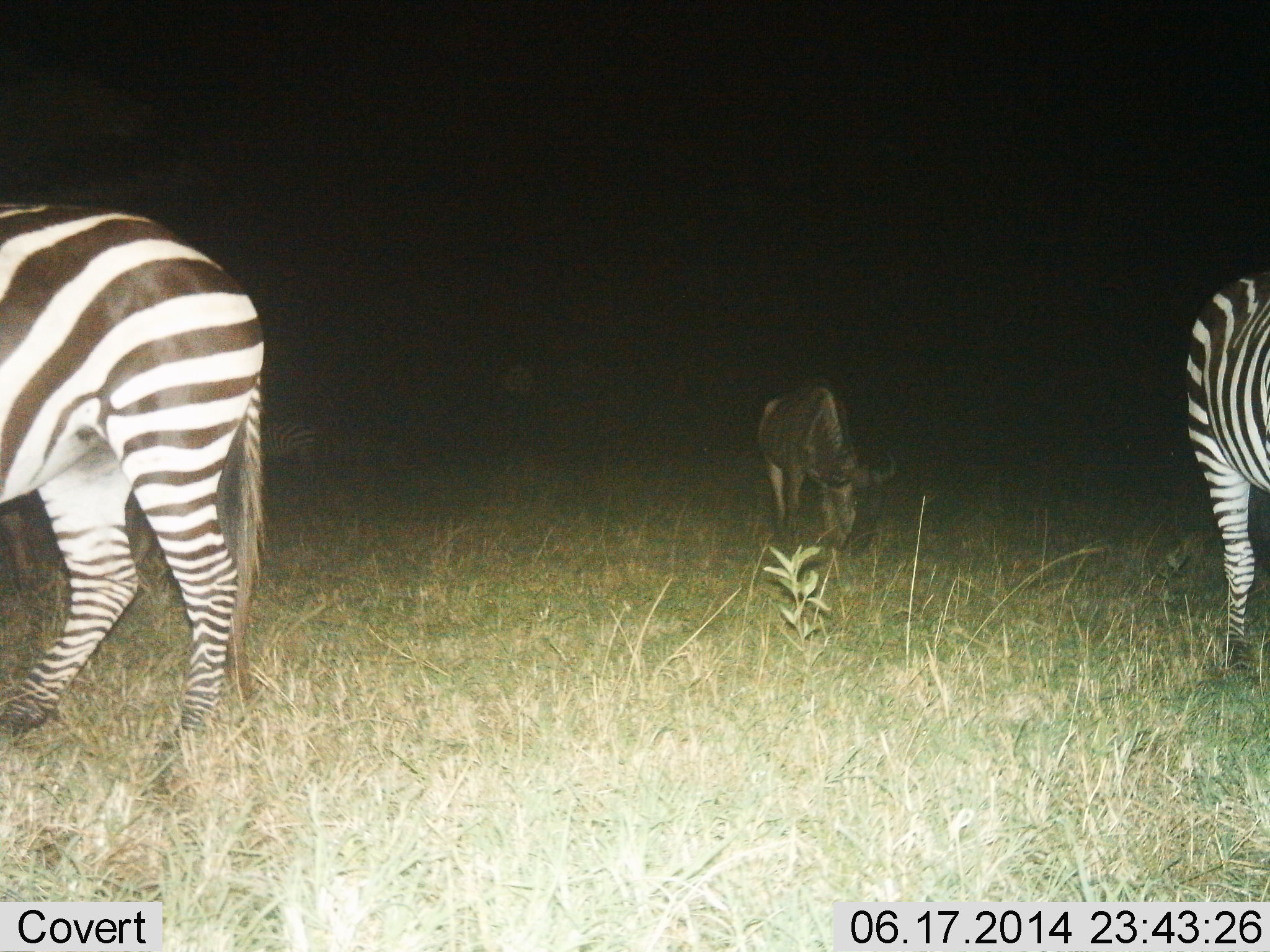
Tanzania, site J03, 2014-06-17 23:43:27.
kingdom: Animalia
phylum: Chordata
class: Mammalia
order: Artiodactyla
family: Bovidae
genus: Connochaetes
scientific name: Connochaetes taurinus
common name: blue wildebeest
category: wildebeest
Wildebeest (blue wildebeest) (Connochaetes taurinus), count 1. Behavior (volunteer vote fractions): standing 20%, resting 0%, moving 0%, interacting 0%. Young present (vote fraction): 0%. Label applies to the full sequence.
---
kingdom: Animalia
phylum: Chordata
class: Mammalia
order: Perissodactyla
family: Equidae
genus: Equus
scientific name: Equus quagga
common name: plains zebra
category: zebra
Zebra (plains zebra) (Equus quagga), count 2. Behavior (volunteer vote fractions): standing 73%, resting 0%, moving 18%, interacting 0%. Young present (vote fraction): 0%. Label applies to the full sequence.